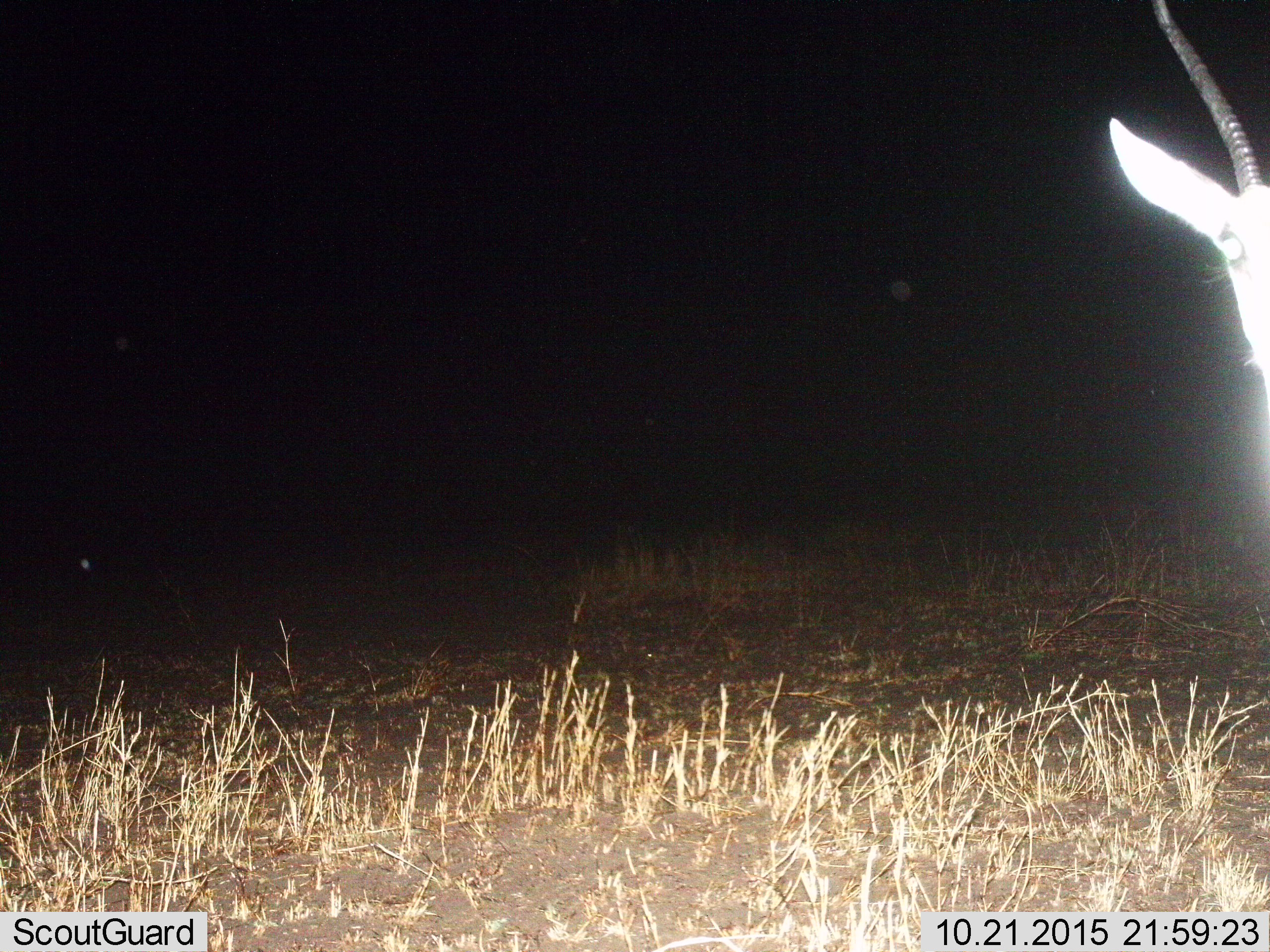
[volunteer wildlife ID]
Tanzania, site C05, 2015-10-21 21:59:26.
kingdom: Animalia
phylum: Chordata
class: Mammalia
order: Artiodactyla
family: Bovidae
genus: Eudorcas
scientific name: Eudorcas thomsonii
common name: thomson's gazelle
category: gazellethomsons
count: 1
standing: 71%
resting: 0%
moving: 14%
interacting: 0%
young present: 0%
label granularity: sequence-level